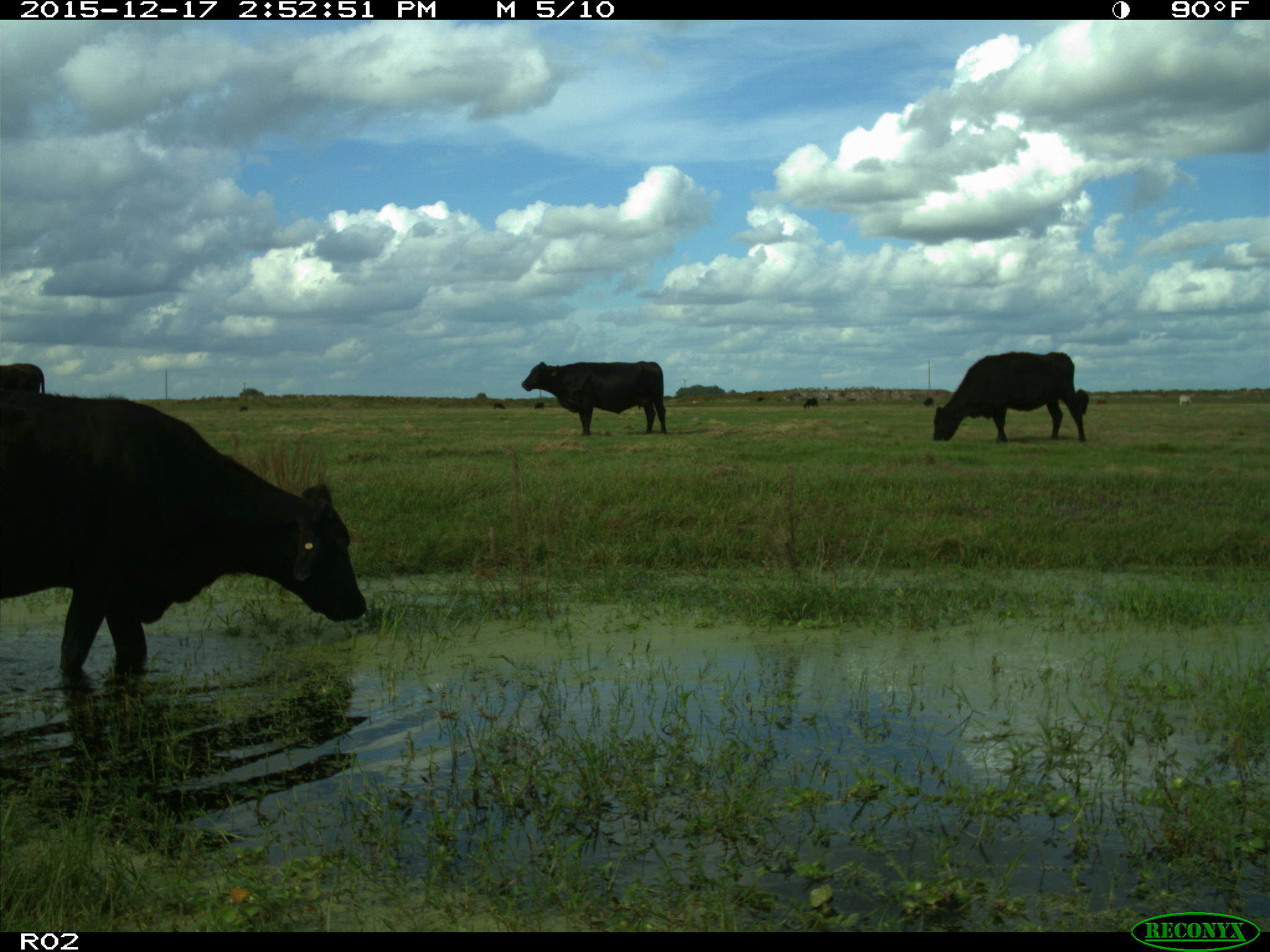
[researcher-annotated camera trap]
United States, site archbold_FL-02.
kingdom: Animalia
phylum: Chordata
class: Mammalia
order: Artiodactyla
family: Bovidae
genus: Bos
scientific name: Bos taurus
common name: domestic cow